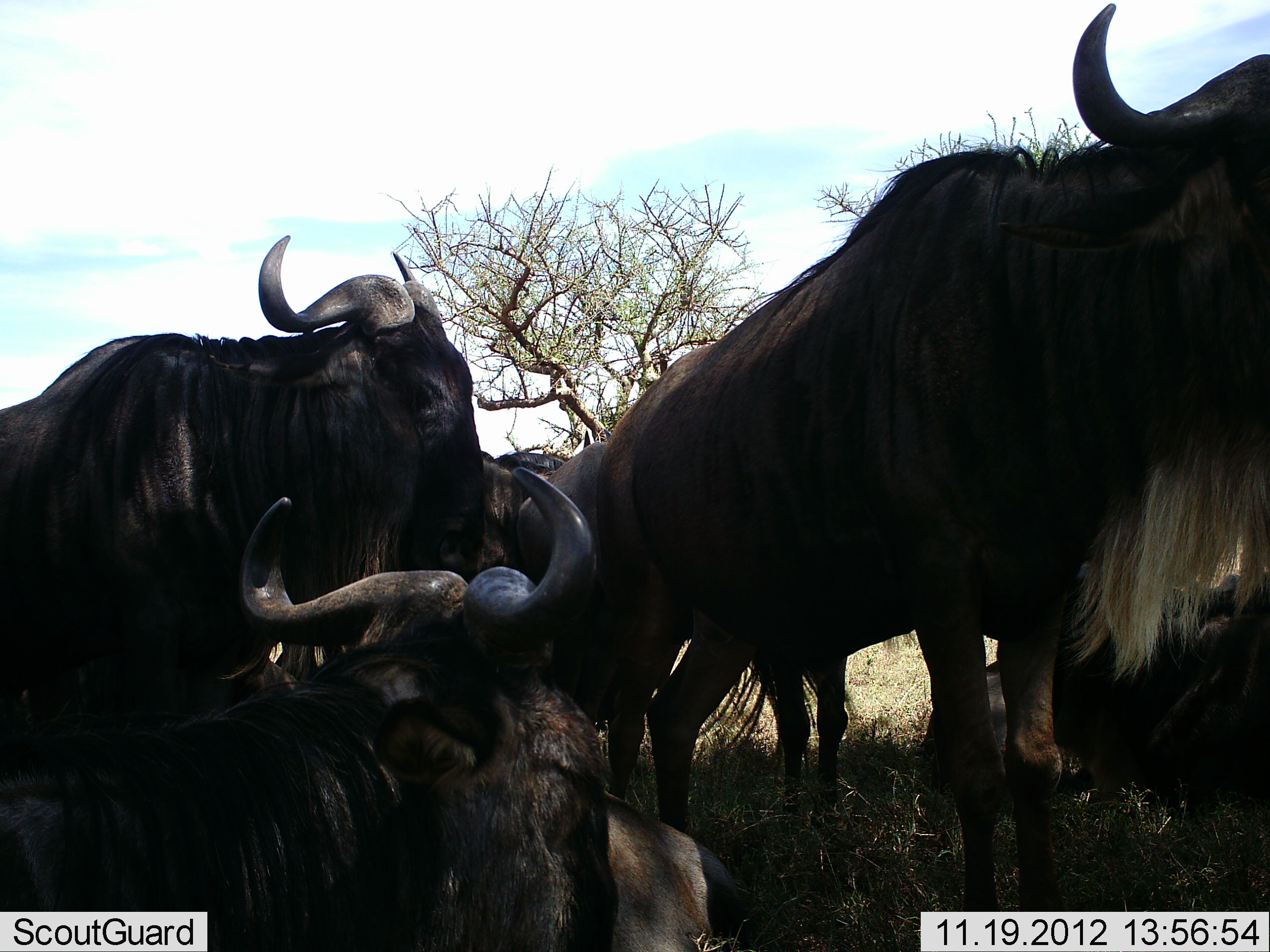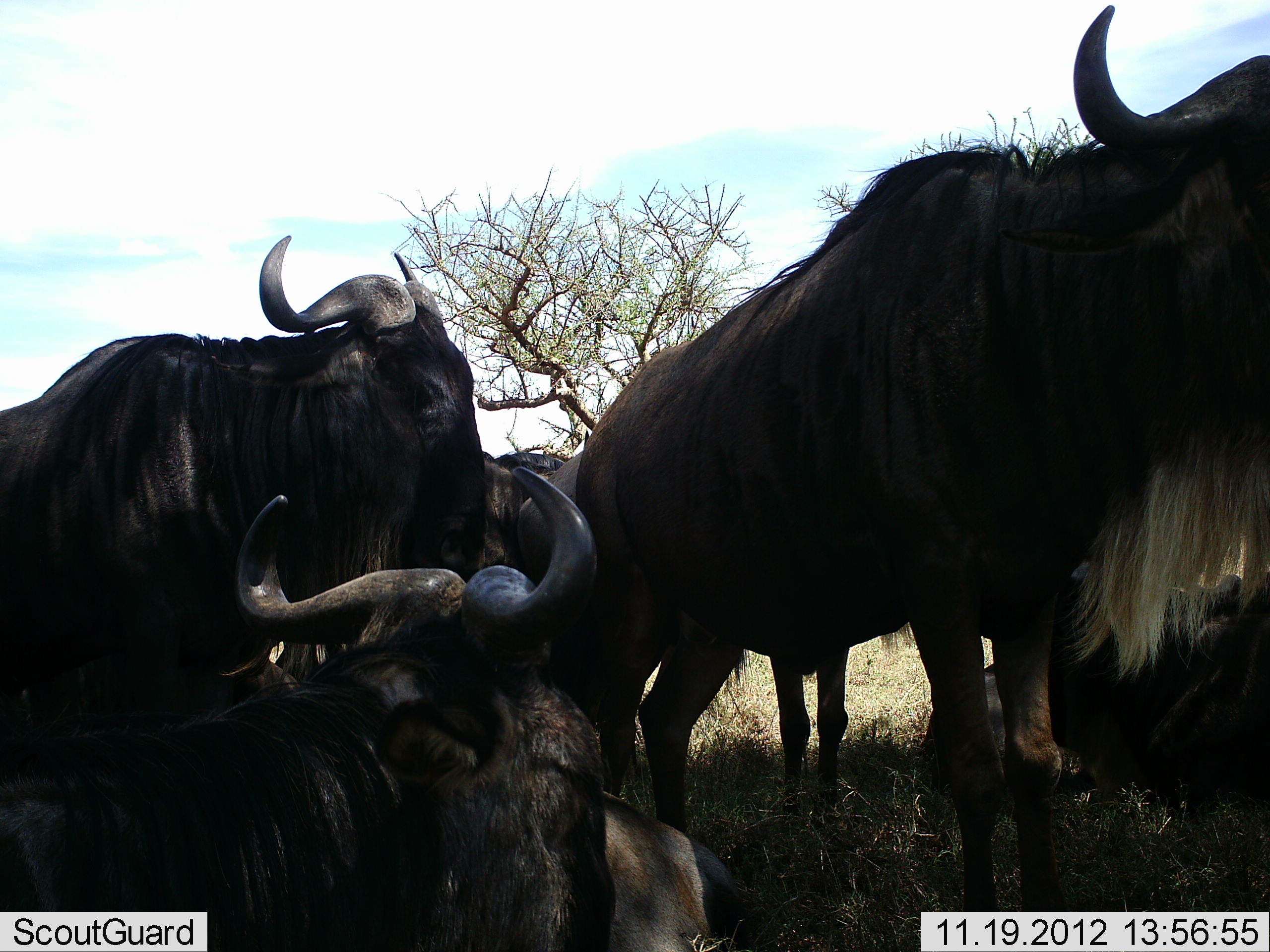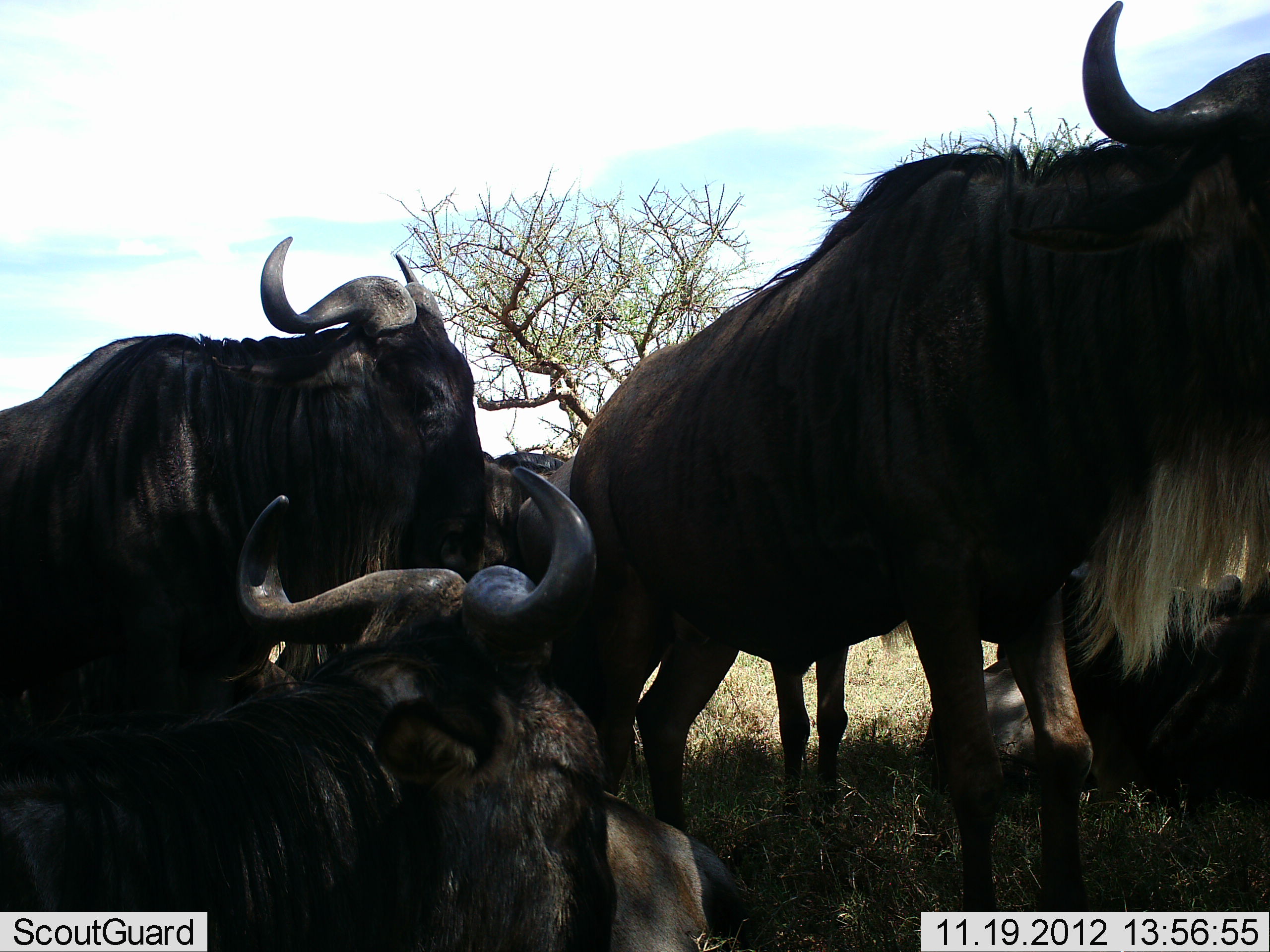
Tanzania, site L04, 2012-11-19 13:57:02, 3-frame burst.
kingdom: Animalia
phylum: Chordata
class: Mammalia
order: Artiodactyla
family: Bovidae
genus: Connochaetes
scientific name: Connochaetes taurinus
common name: blue wildebeest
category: wildebeest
Wildebeest (blue wildebeest) (Connochaetes taurinus), count 6. Behavior (volunteer vote fractions): standing 70%, resting 90%, moving 0%, interacting 0%. Young present (vote fraction): 0%. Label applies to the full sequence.